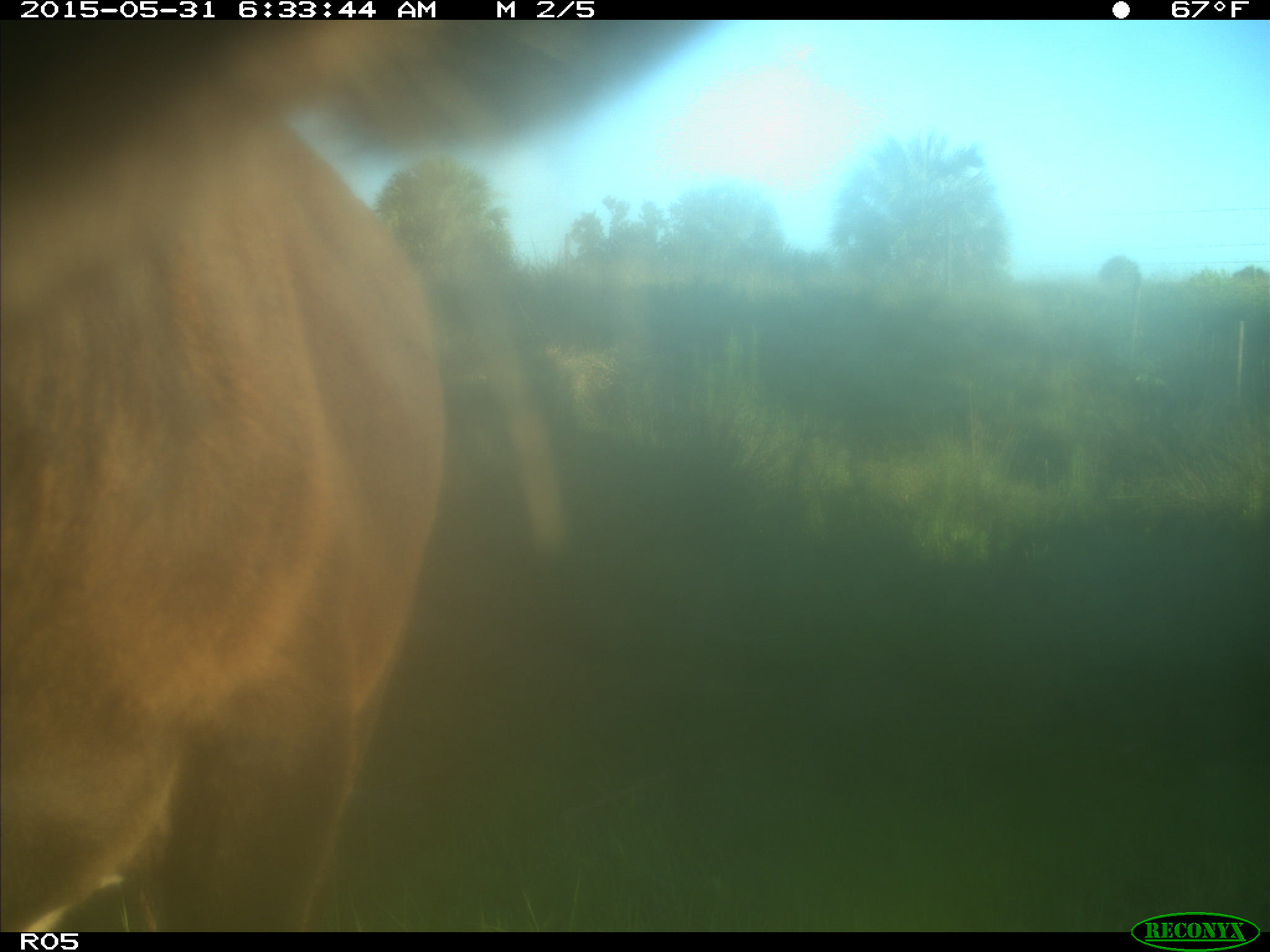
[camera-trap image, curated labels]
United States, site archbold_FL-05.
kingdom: Animalia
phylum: Chordata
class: Mammalia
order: Artiodactyla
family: Bovidae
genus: Bos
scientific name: Bos taurus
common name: domestic cow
Bos taurus (domestic cow).